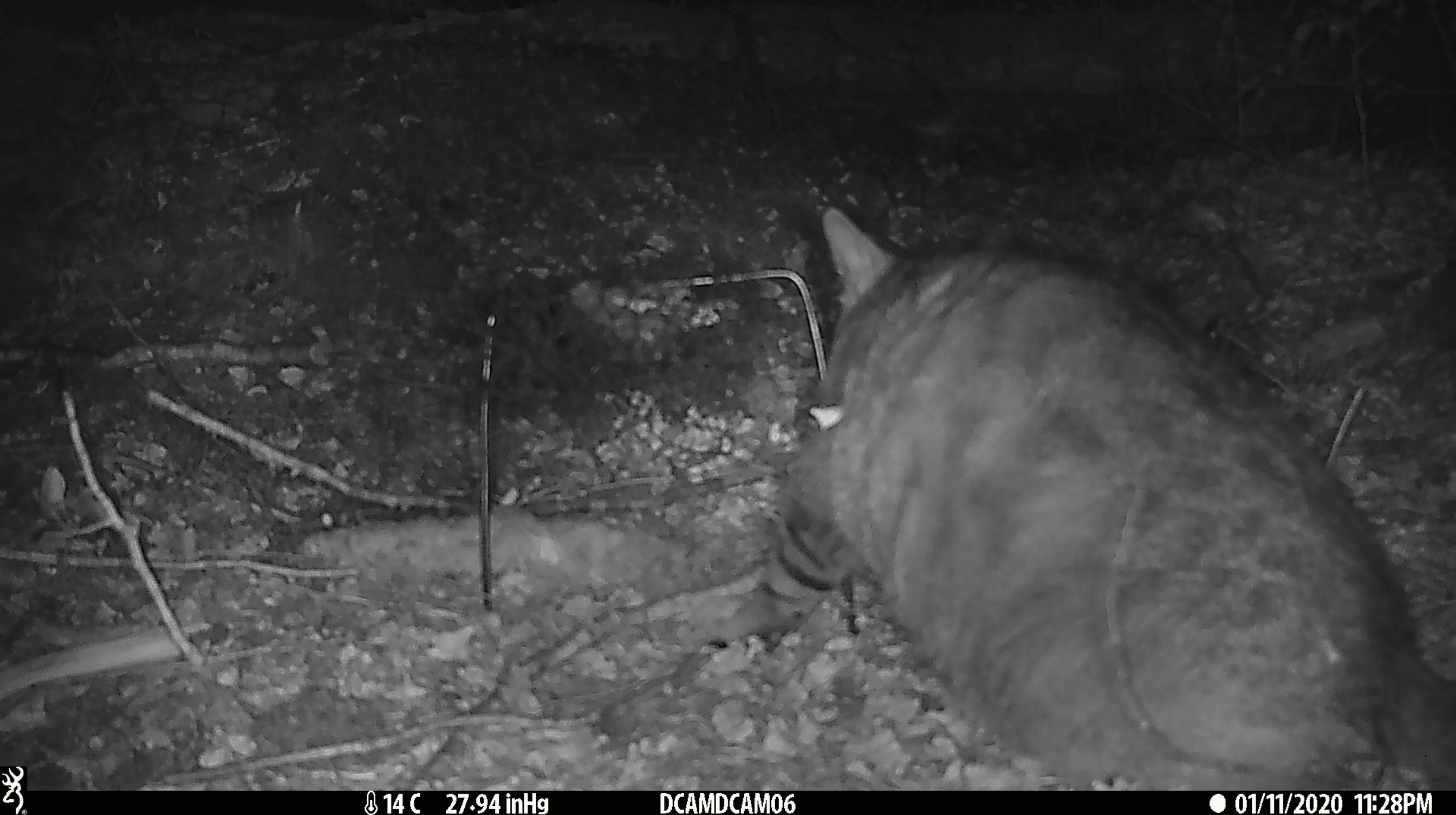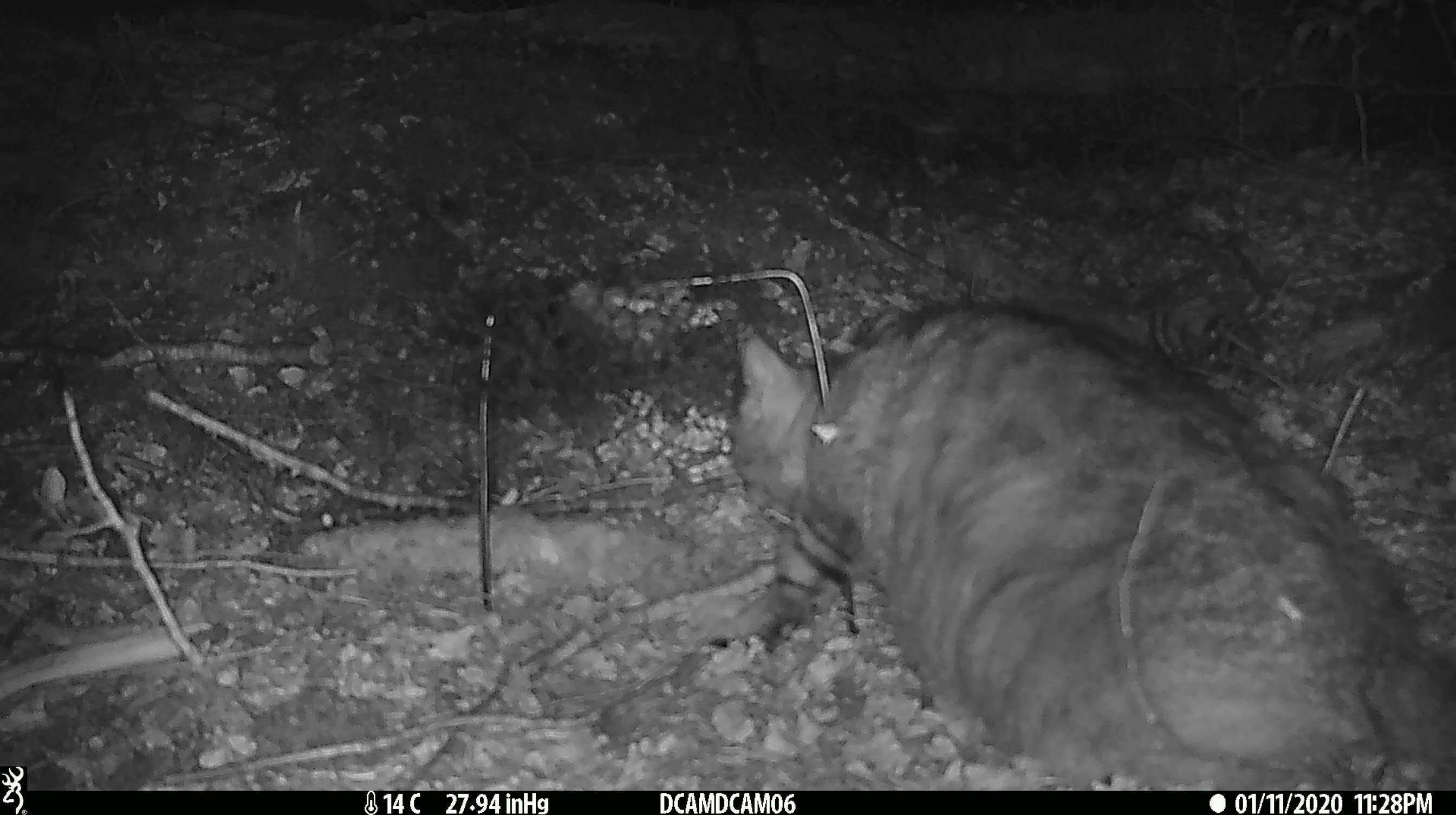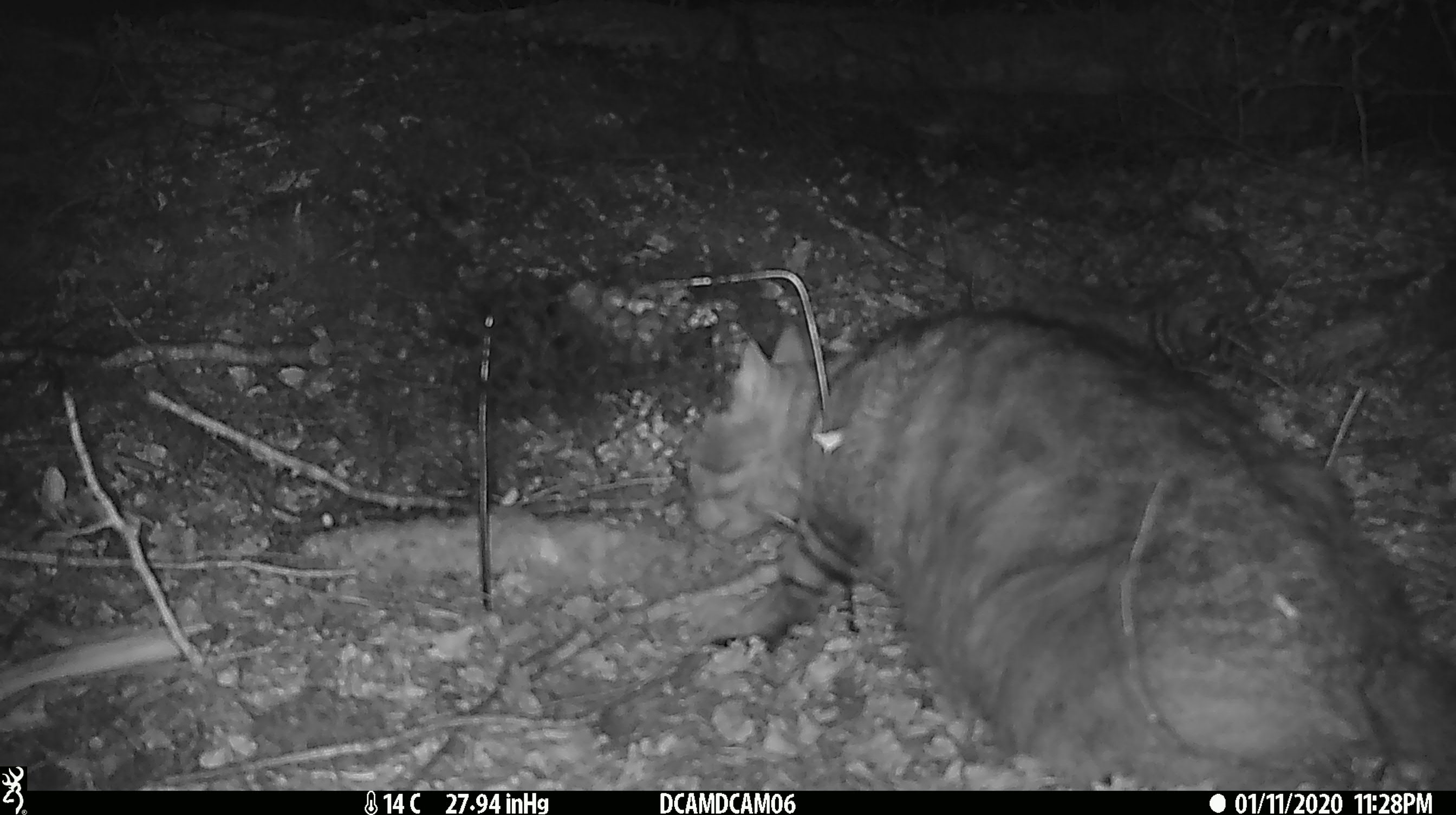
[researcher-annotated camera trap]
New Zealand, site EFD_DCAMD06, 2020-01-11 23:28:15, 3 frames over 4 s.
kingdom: Animalia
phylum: Chordata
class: Mammalia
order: Carnivora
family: Felidae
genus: Felis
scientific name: Felis catus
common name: domestic cat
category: cat